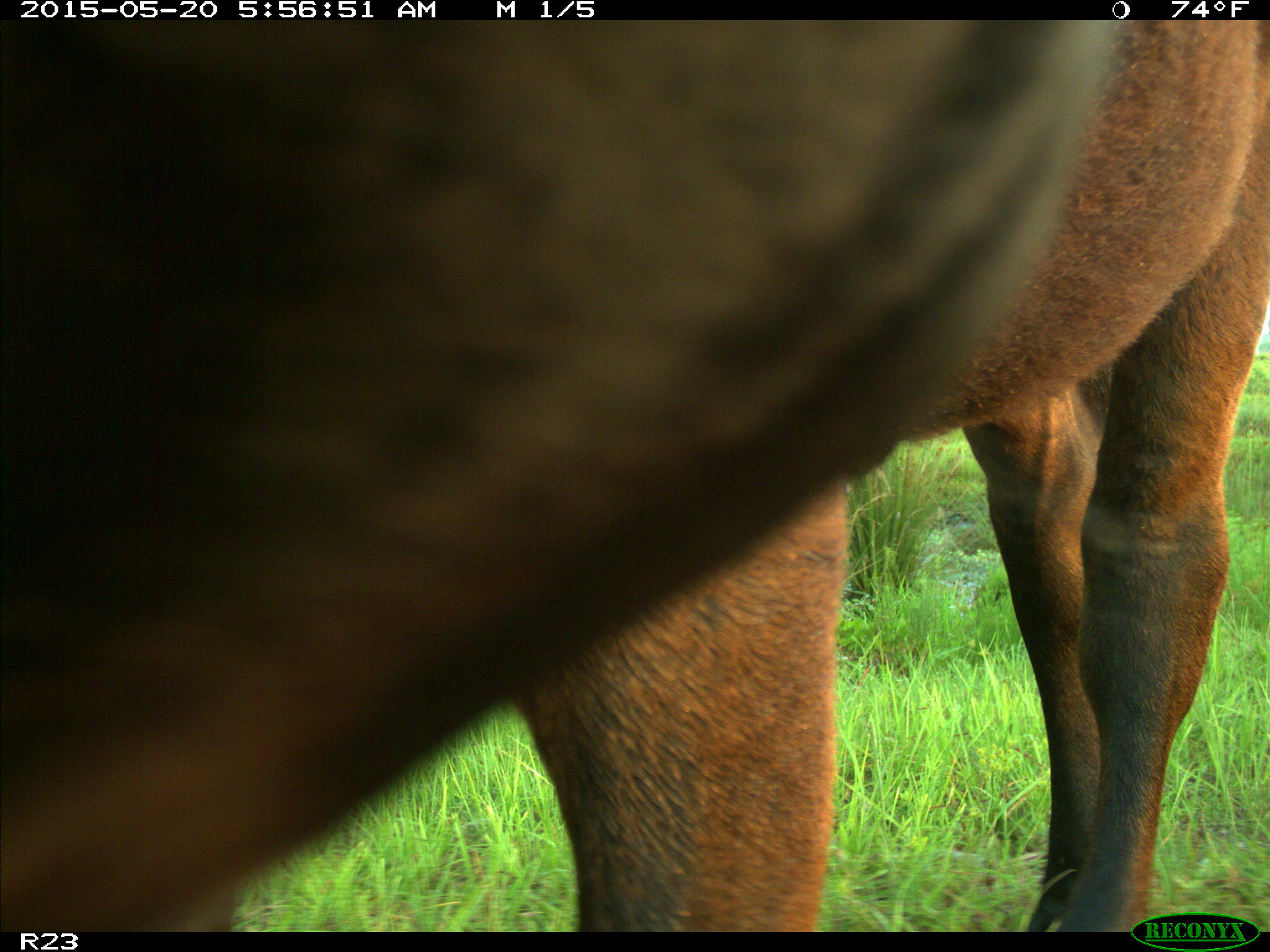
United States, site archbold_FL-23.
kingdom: Animalia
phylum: Chordata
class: Mammalia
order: Artiodactyla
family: Bovidae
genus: Bos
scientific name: Bos taurus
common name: domestic cow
Bos taurus (domestic cow).